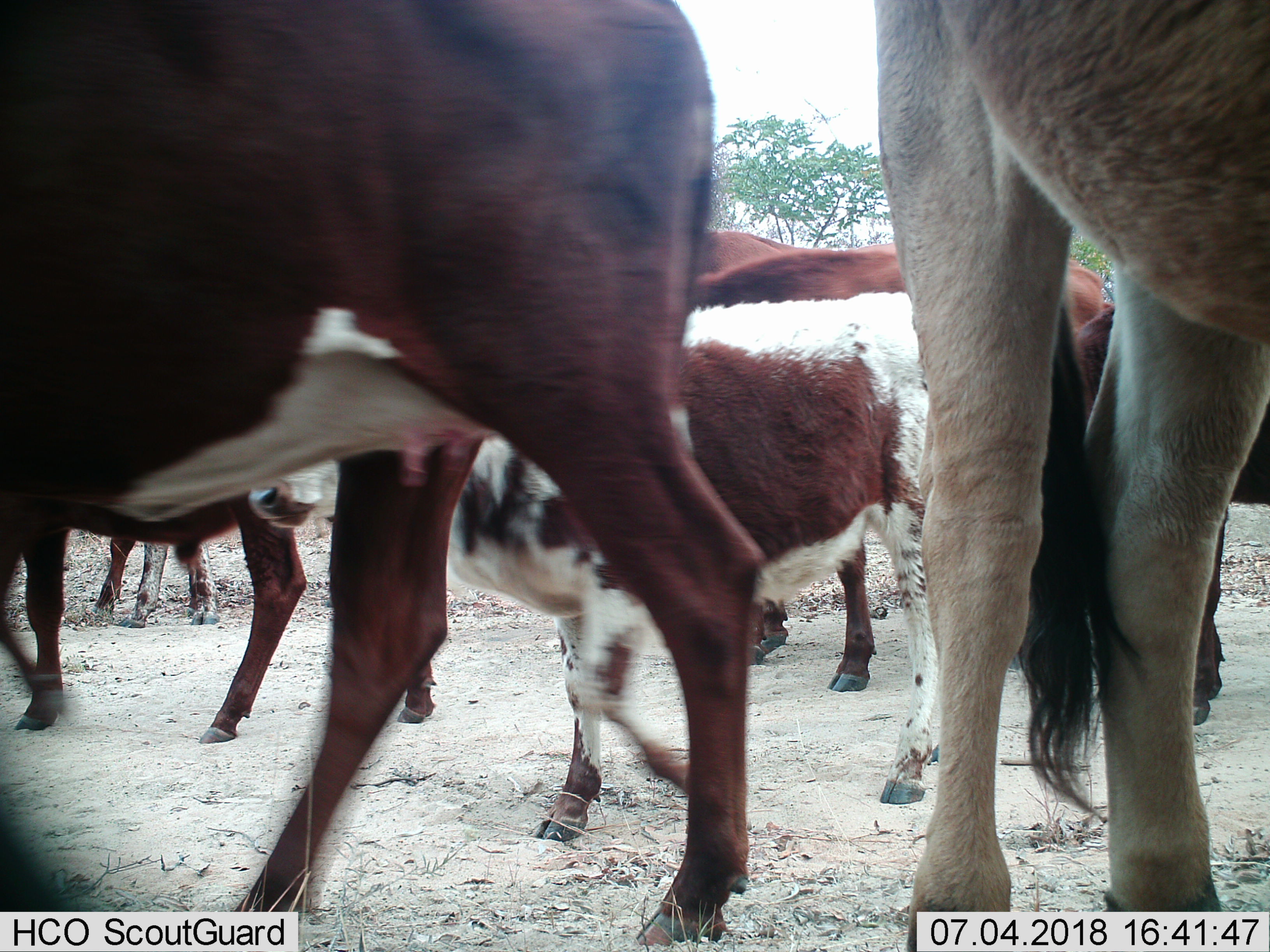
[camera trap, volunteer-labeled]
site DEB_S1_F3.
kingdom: Animalia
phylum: Chordata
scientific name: Vertebrata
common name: domestic animal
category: domesticanimal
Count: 8.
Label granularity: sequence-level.